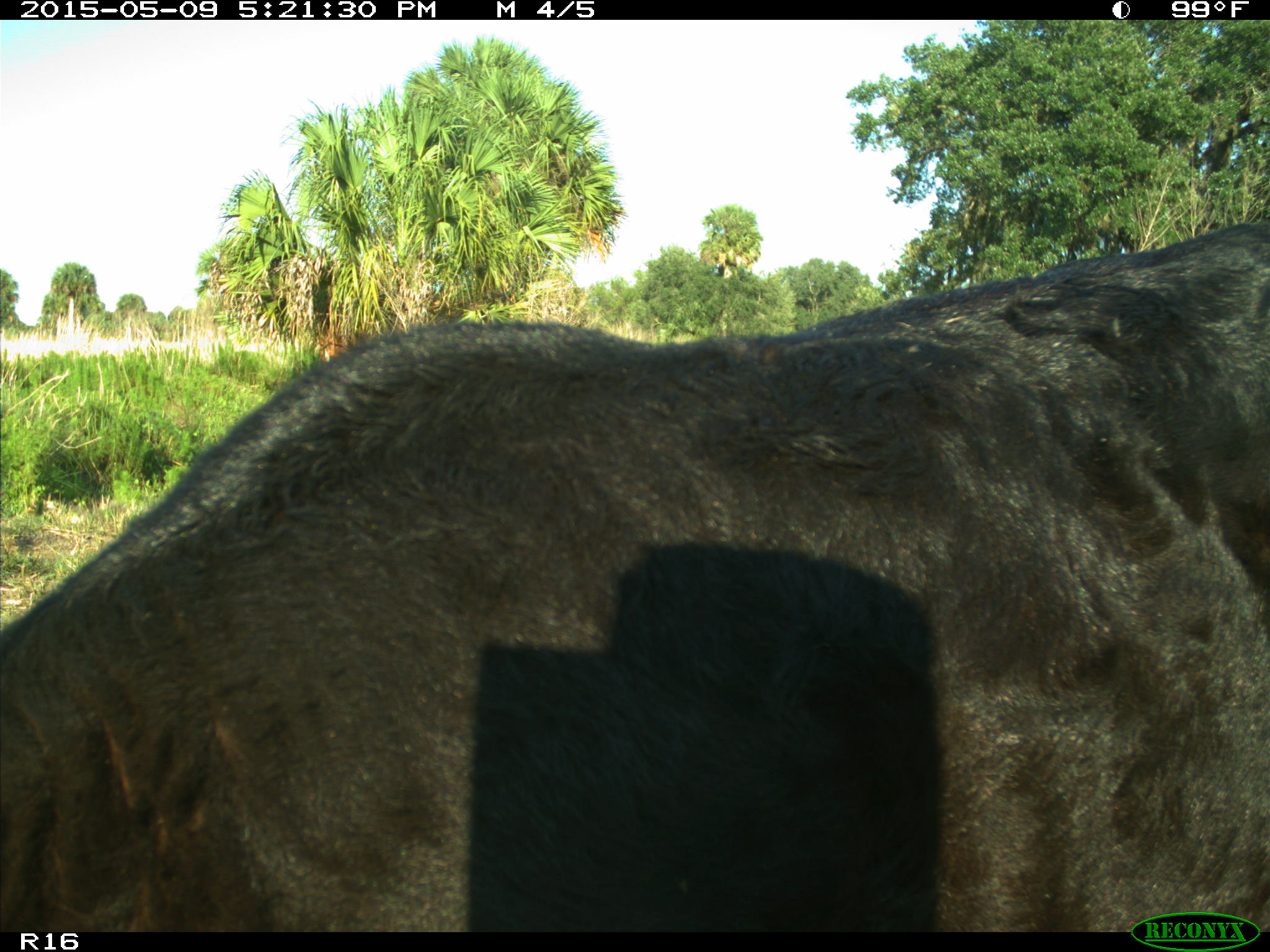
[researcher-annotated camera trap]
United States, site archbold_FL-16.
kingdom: Animalia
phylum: Chordata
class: Mammalia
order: Artiodactyla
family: Suidae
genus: Sus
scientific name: Sus scrofa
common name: wild boar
Sus scrofa (wild boar).